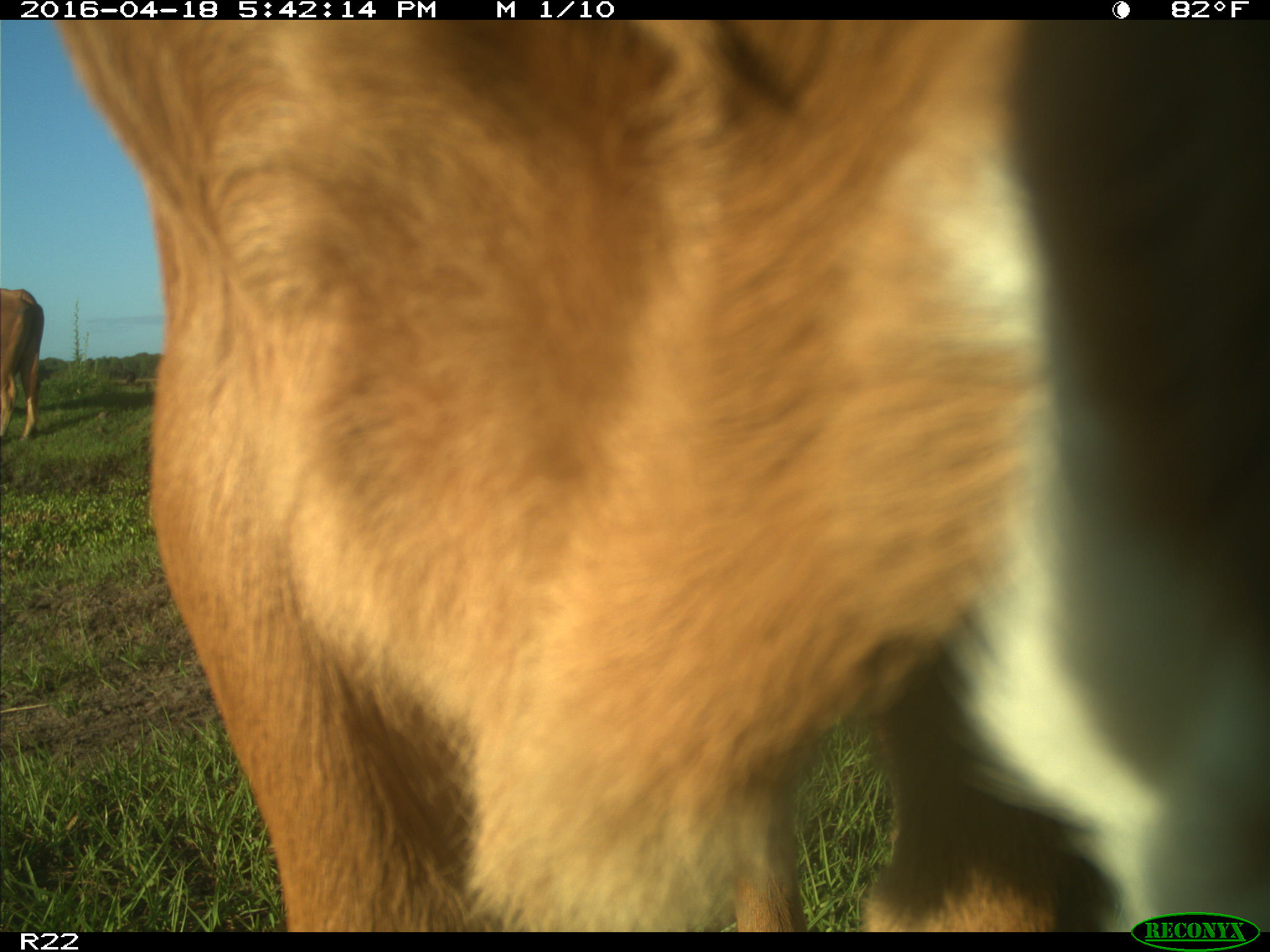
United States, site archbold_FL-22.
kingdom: Animalia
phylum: Chordata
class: Mammalia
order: Artiodactyla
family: Bovidae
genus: Bos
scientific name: Bos taurus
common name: domestic cow